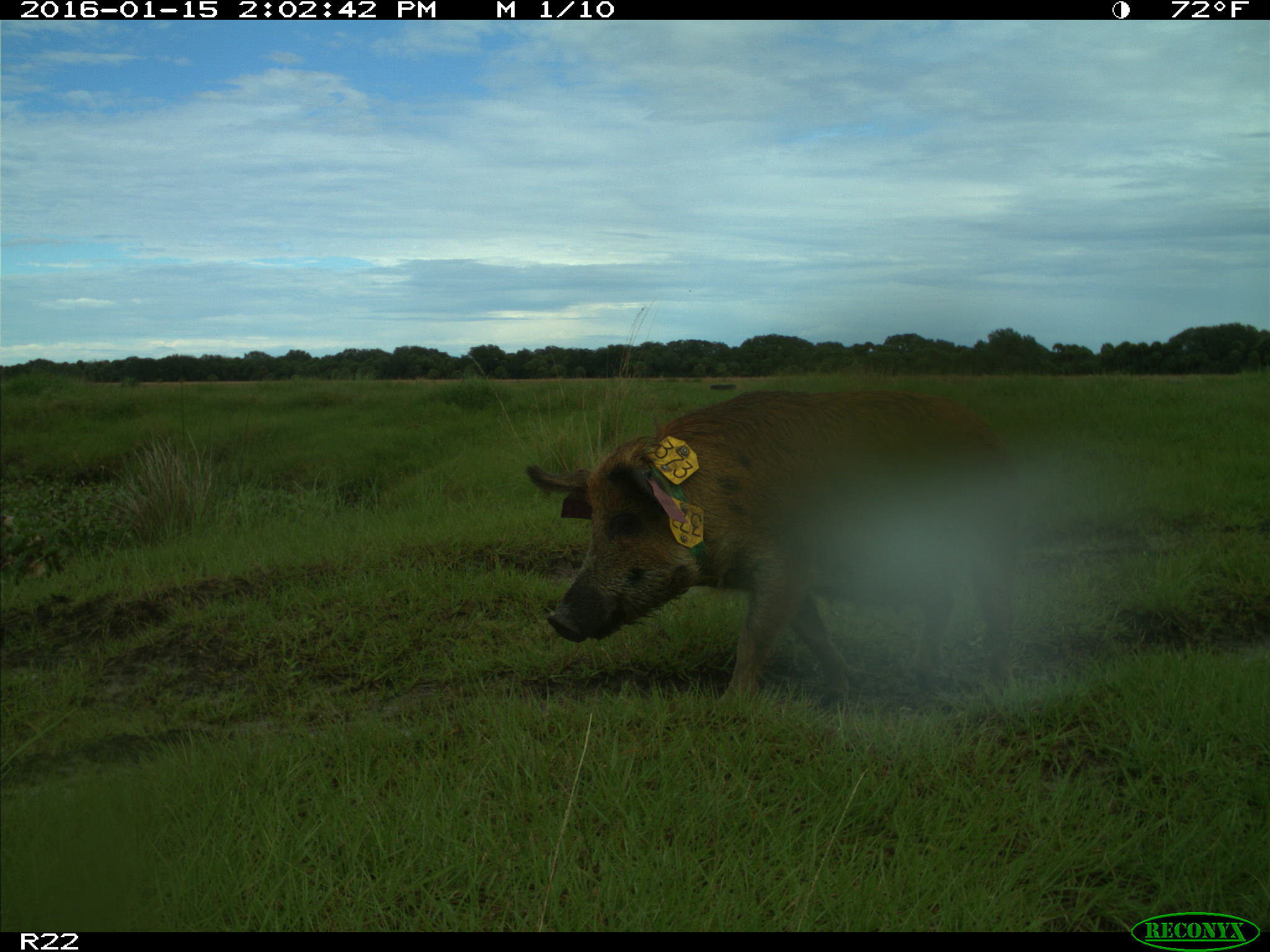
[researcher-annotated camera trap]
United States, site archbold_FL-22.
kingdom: Animalia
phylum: Chordata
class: Mammalia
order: Artiodactyla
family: Suidae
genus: Sus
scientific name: Sus scrofa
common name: wild boar